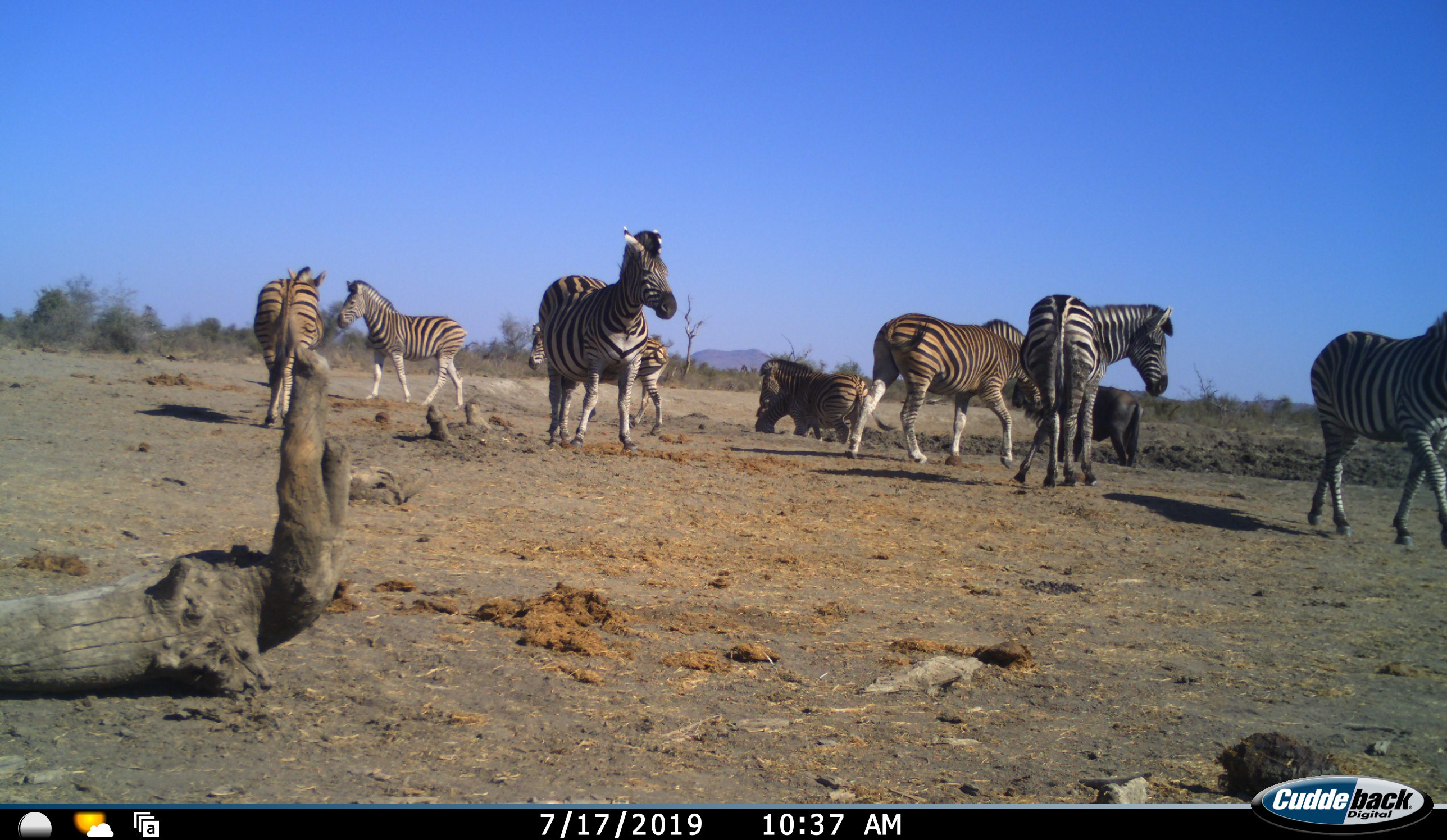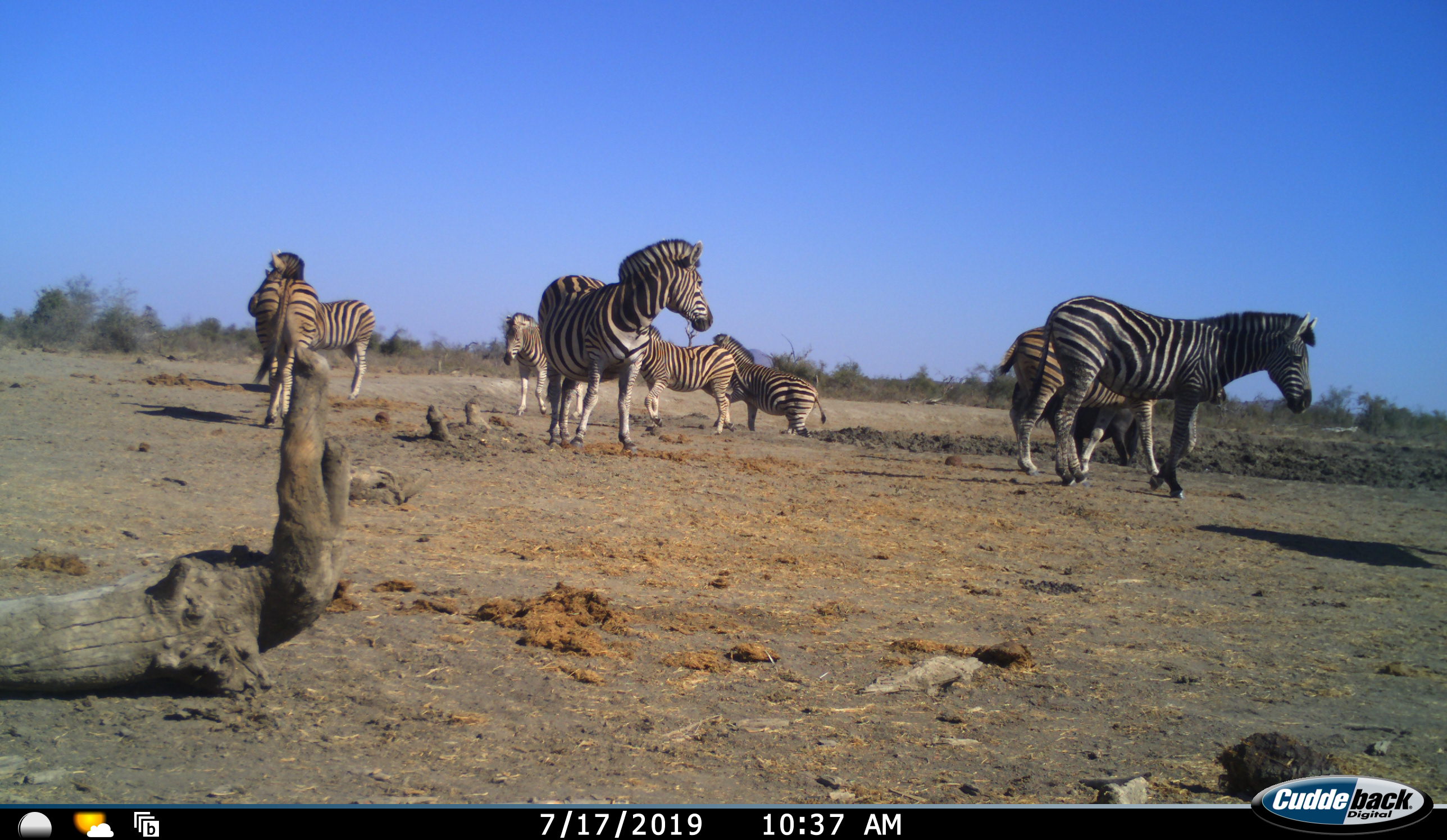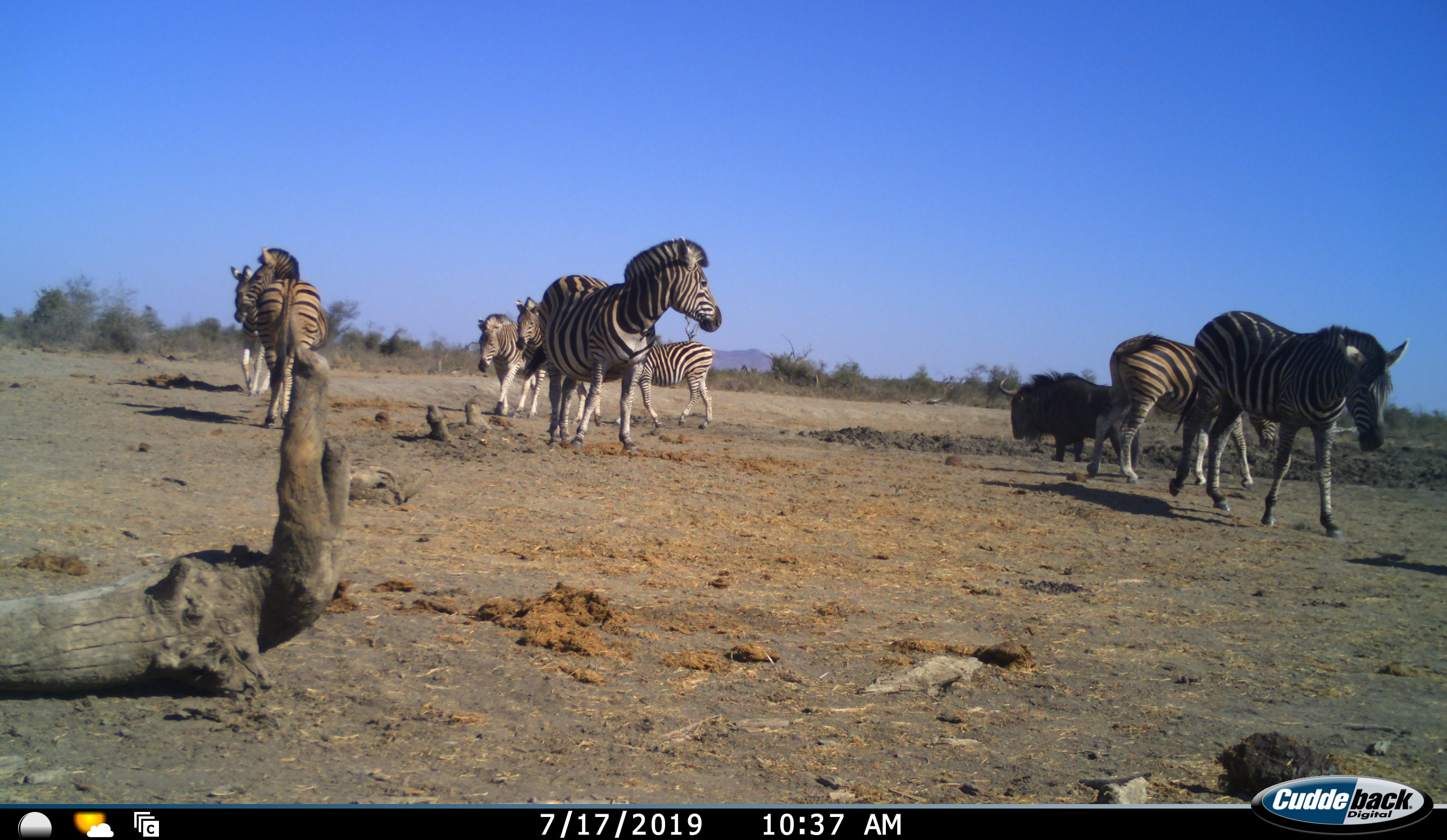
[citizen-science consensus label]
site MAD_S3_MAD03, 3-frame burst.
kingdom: Animalia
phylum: Chordata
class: Mammalia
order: Artiodactyla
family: Bovidae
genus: Connochaetes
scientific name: Connochaetes taurinus taurinus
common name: blue wildebeest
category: wildebeestblue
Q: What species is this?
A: Wildebeestblue (blue wildebeest) (Connochaetes taurinus taurinus).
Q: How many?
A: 1.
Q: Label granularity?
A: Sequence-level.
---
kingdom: Animalia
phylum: Chordata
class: Mammalia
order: Perissodactyla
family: Equidae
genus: Equus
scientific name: Equus quagga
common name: plains zebra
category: zebraplains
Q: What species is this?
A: Zebraplains (plains zebra) (Equus quagga).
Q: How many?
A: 9.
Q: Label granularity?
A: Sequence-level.